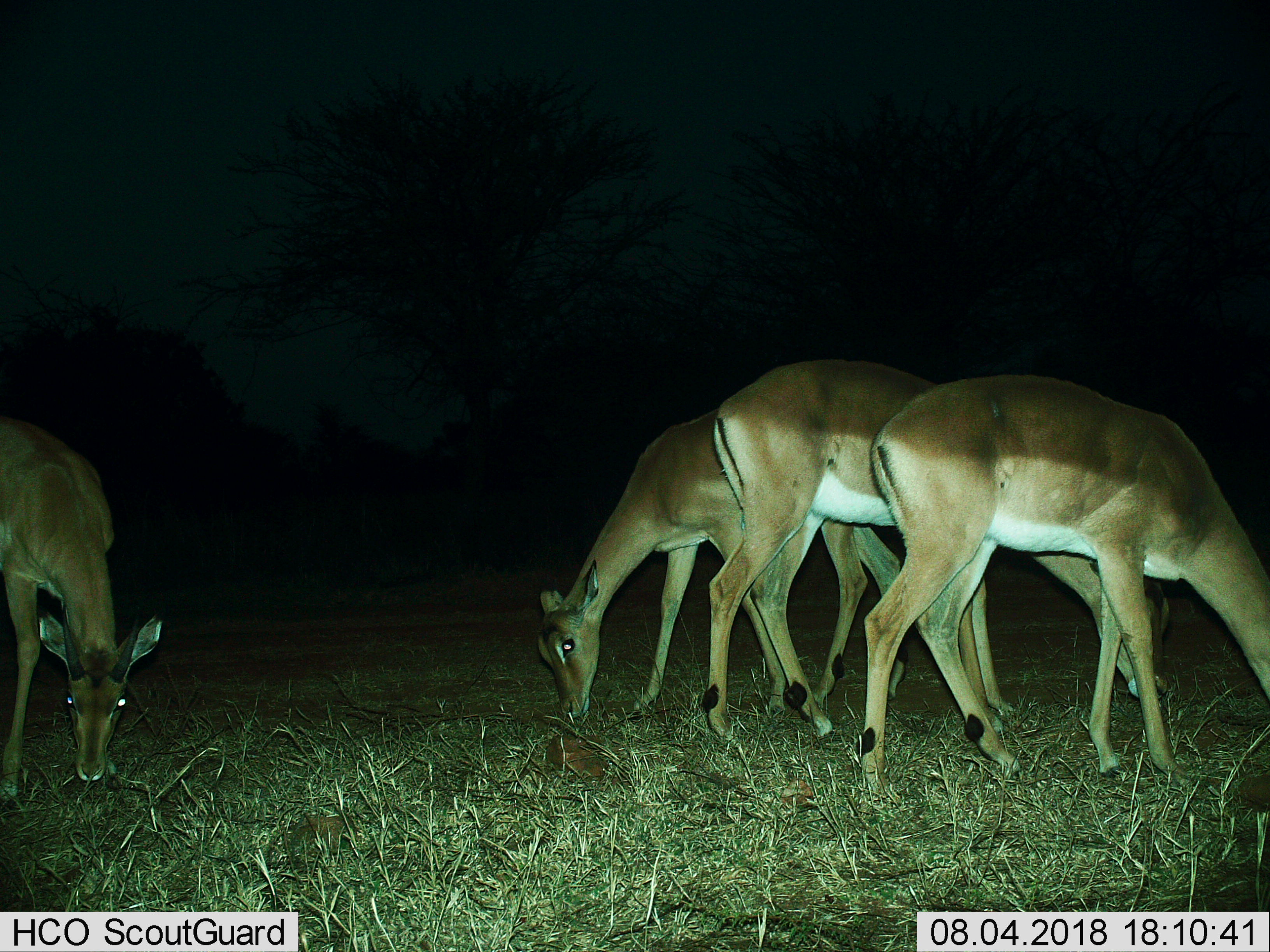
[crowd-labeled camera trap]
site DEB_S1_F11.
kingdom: Animalia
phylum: Chordata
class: Mammalia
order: Artiodactyla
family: Bovidae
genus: Aepyceros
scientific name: Aepyceros melampus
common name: impala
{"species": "impala (Aepyceros melampus)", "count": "4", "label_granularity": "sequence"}